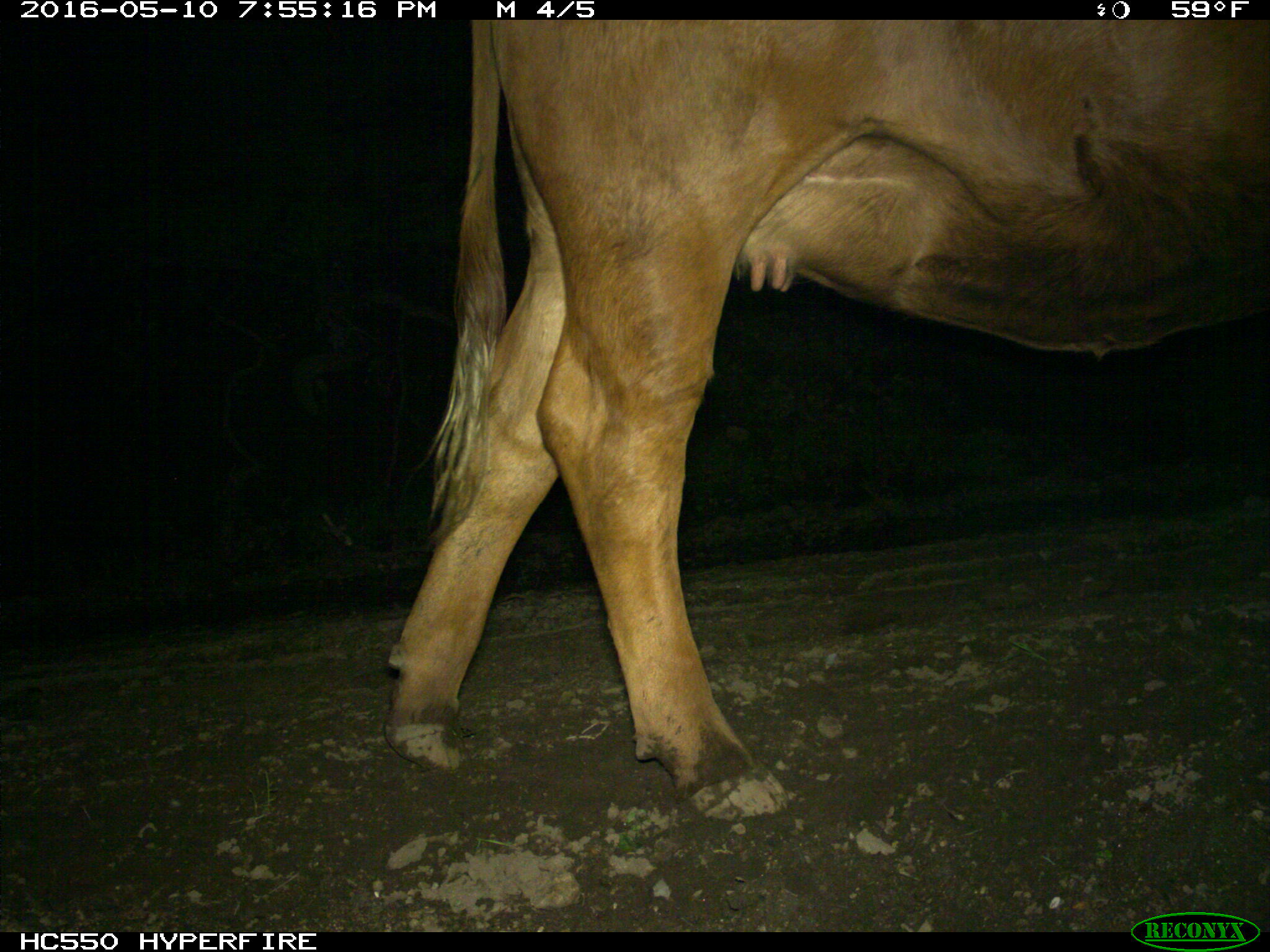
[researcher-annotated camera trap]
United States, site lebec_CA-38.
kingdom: Animalia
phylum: Chordata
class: Mammalia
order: Artiodactyla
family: Bovidae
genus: Bos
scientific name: Bos taurus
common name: domestic cow